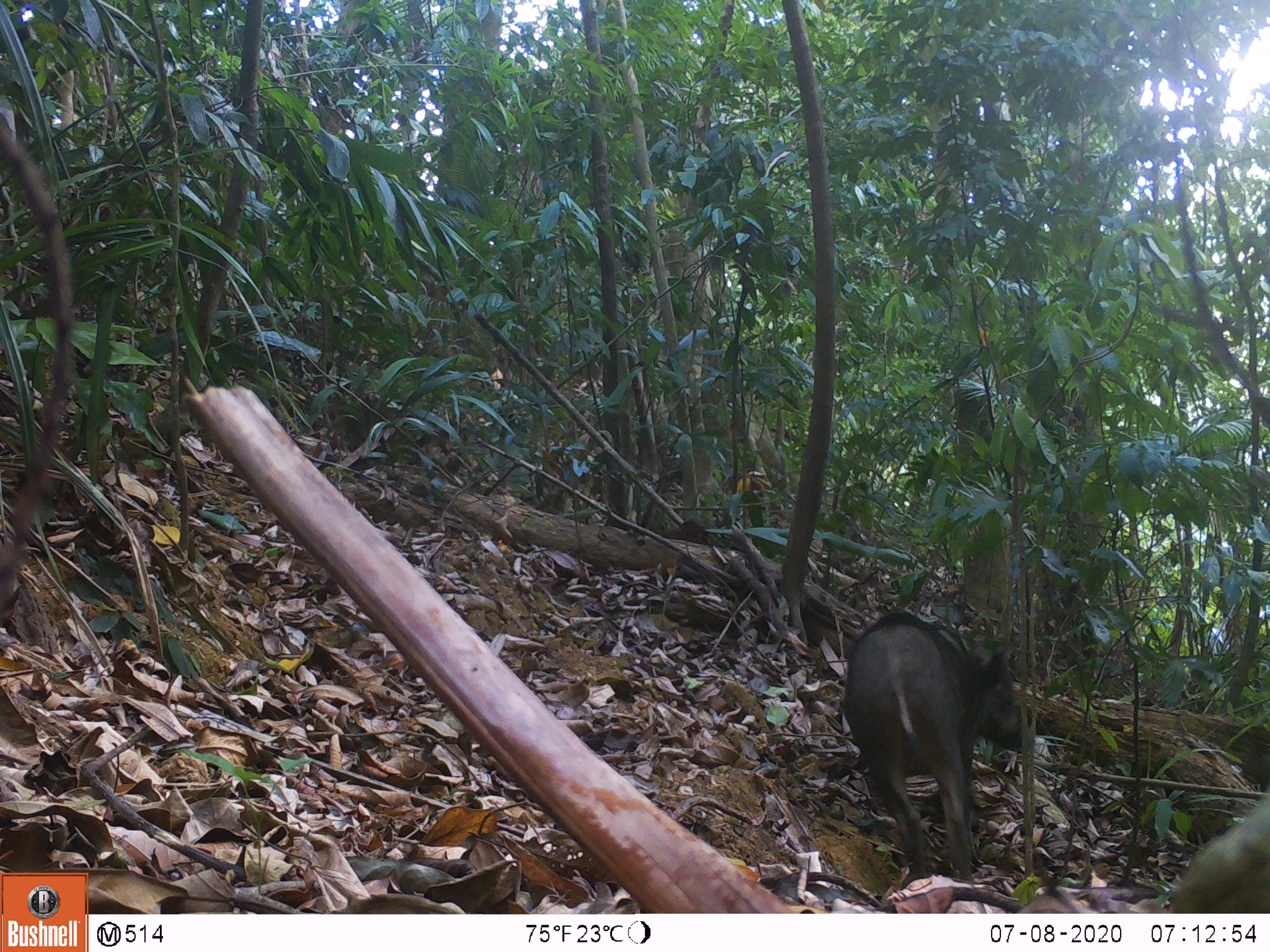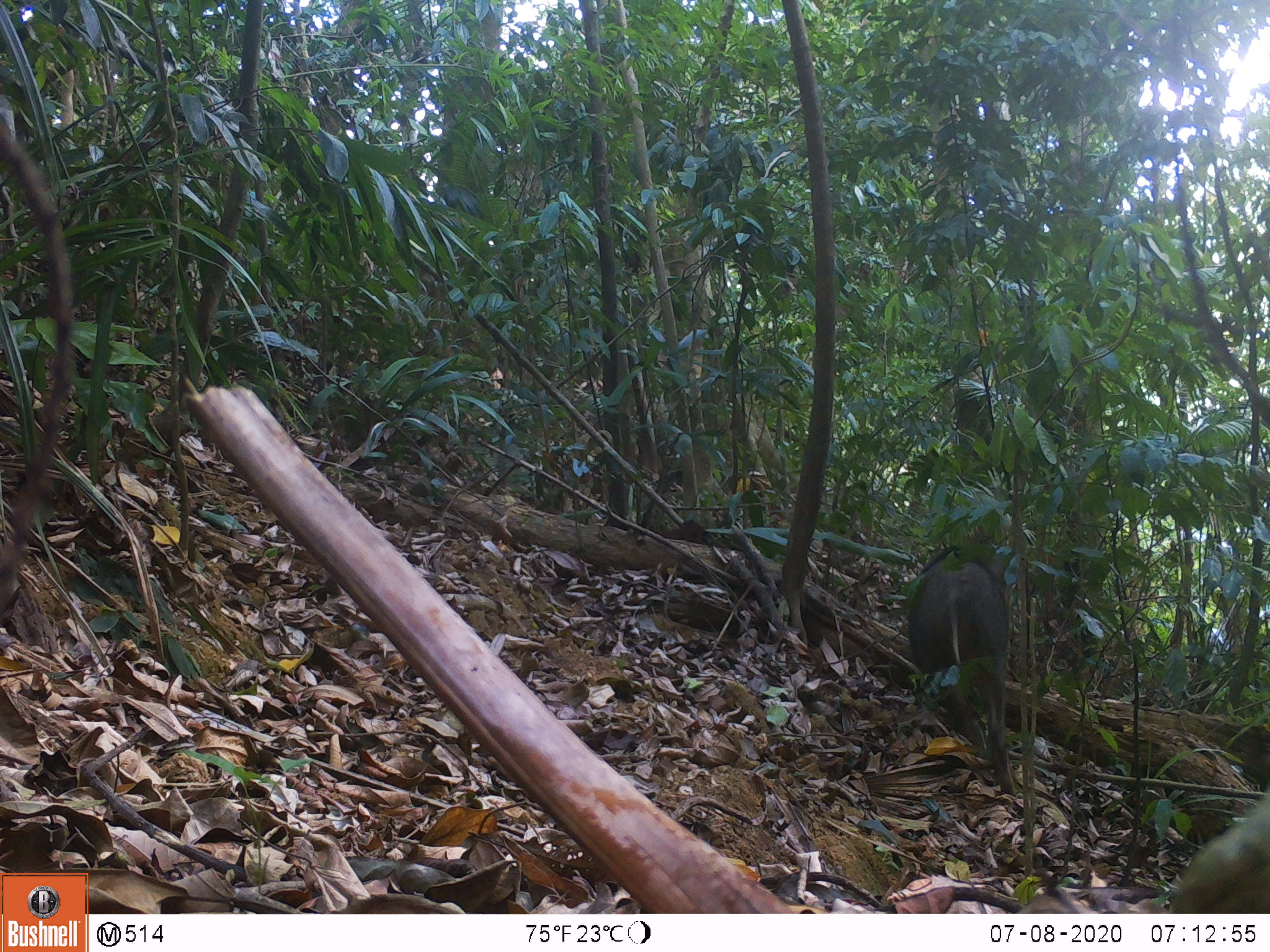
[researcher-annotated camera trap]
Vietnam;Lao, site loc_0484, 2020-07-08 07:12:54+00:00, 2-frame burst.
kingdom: Animalia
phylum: Chordata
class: Mammalia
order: Artiodactyla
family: Suidae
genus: Sus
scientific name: Sus scrofa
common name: eurasian wild pig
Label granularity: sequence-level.